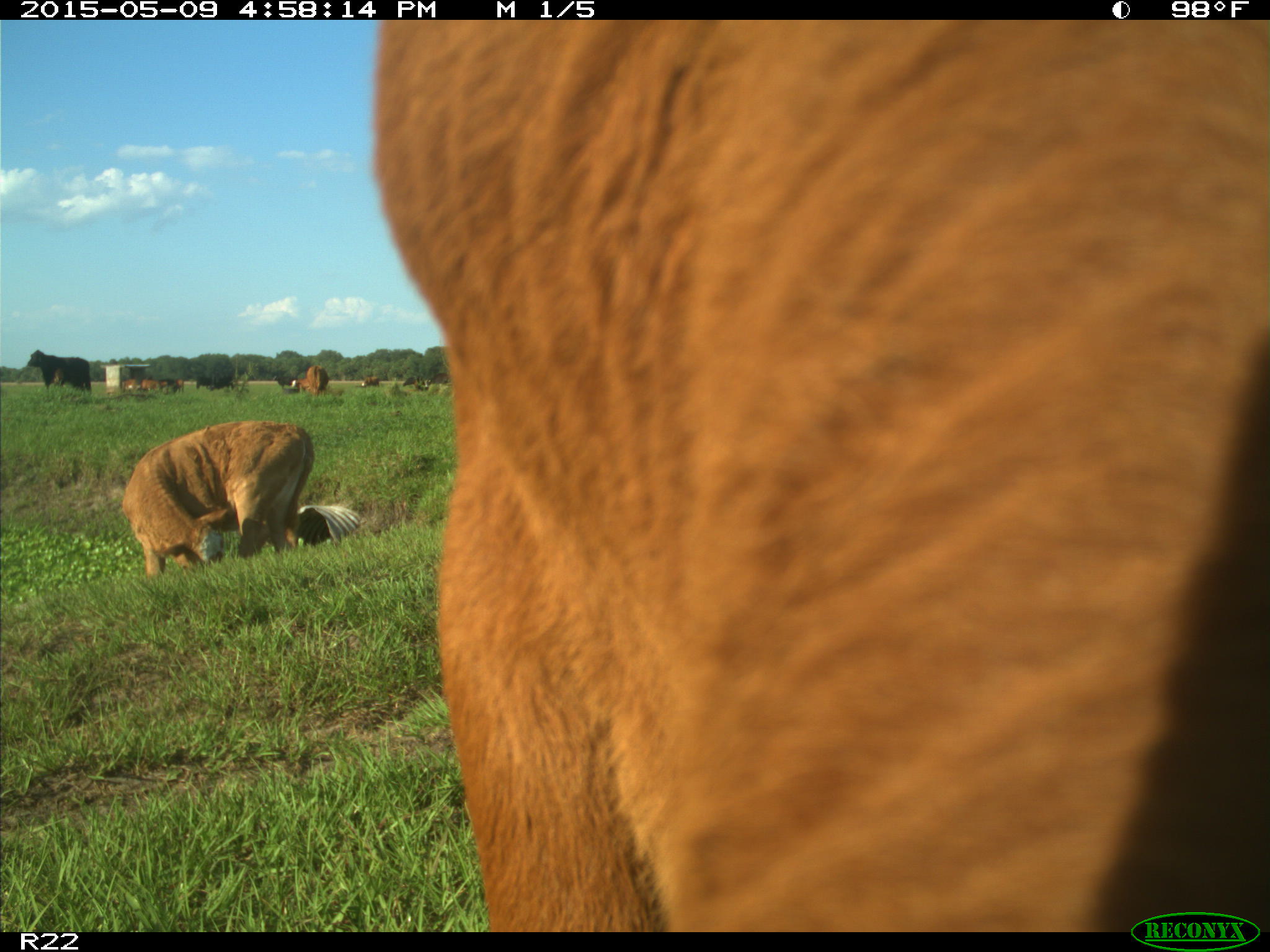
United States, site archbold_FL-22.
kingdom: Animalia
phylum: Chordata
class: Mammalia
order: Artiodactyla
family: Bovidae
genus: Bos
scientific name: Bos taurus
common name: domestic cow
Bos taurus (domestic cow).